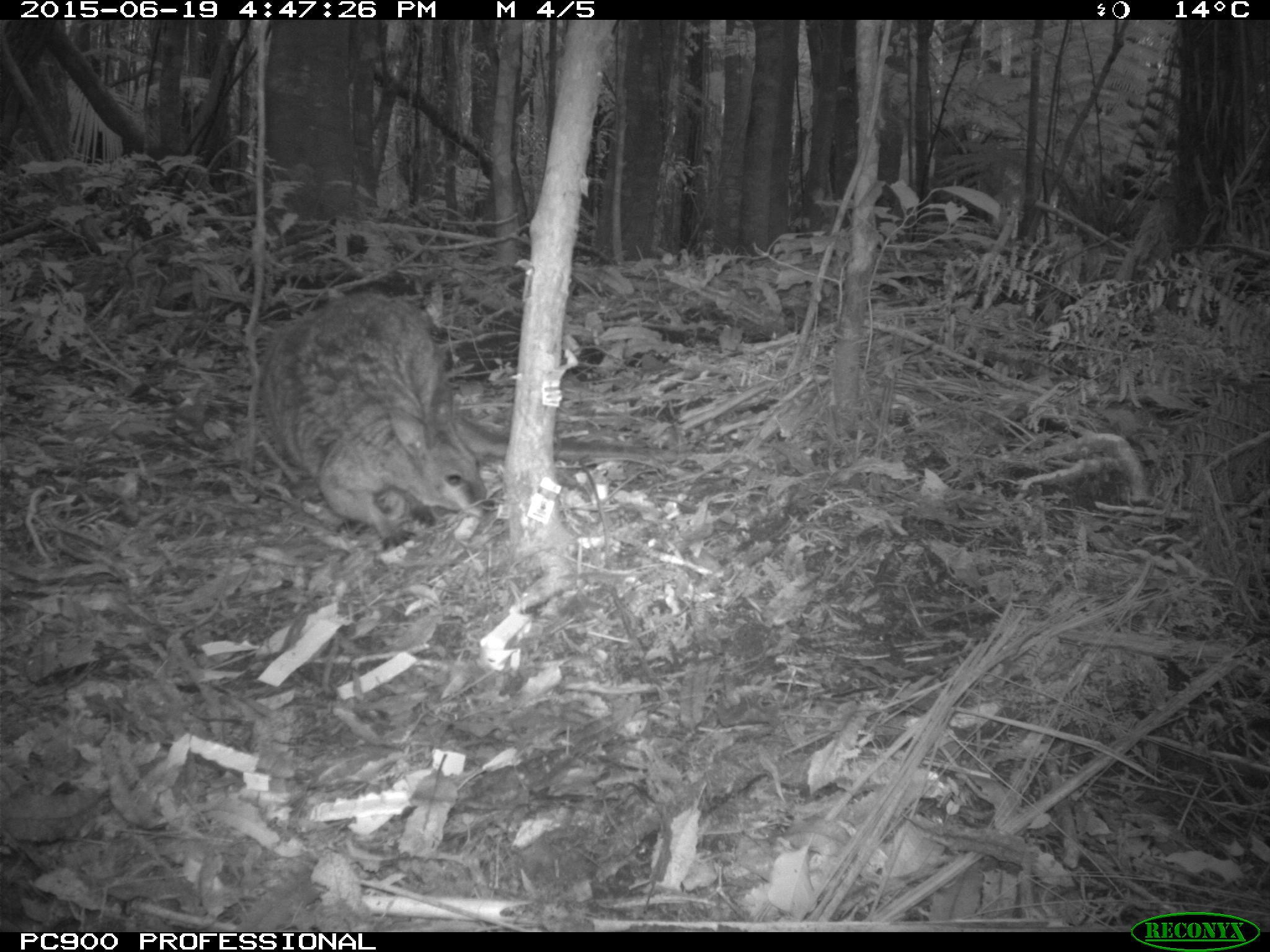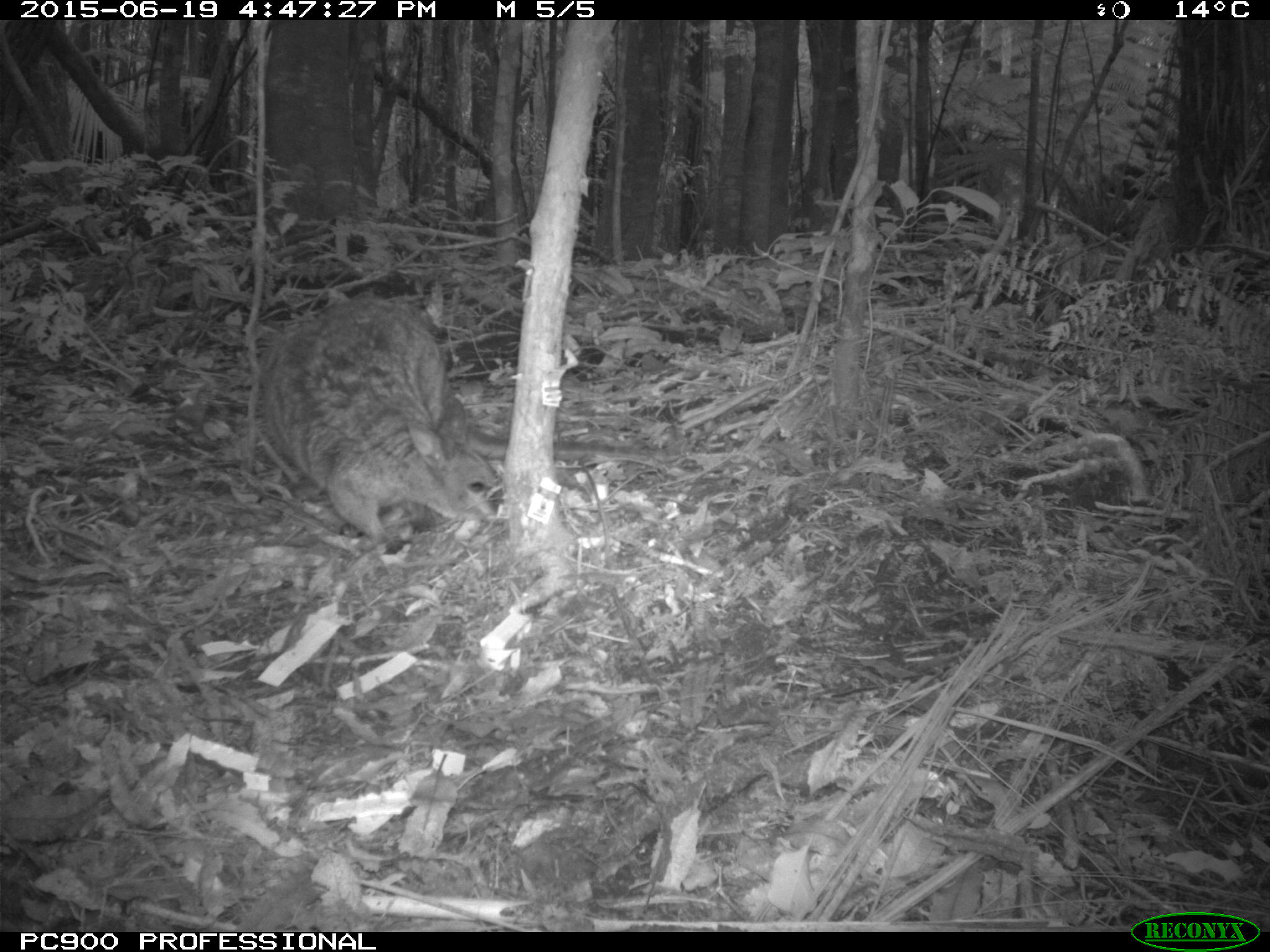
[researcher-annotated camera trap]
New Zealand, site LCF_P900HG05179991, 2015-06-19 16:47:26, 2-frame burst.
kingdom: Animalia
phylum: Chordata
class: Mammalia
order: Diprotodontia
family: Macropodidae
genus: Notamacropus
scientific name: Notamacropus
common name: wallaby